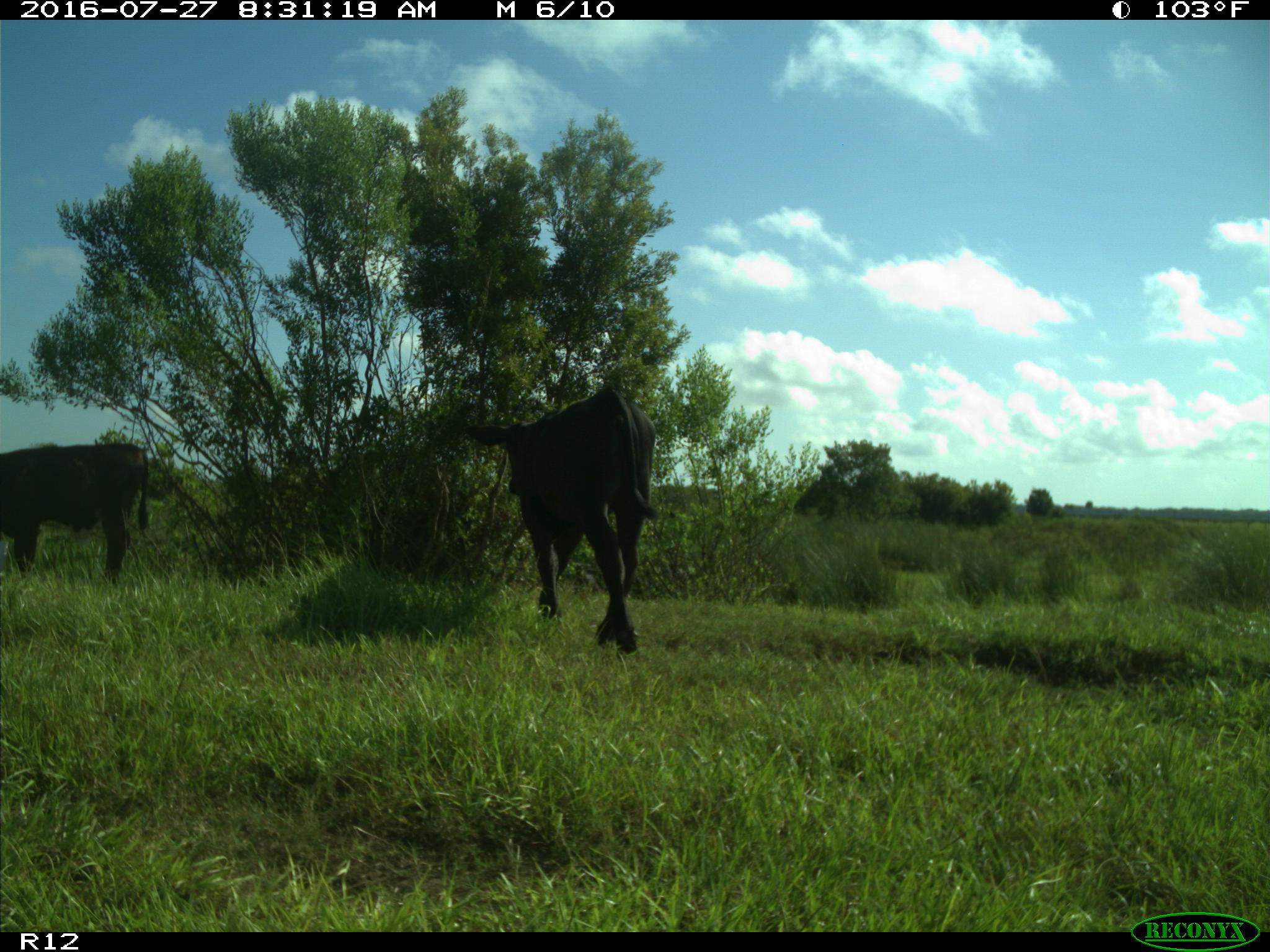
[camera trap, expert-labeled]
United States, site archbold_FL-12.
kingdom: Animalia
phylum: Chordata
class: Mammalia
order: Artiodactyla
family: Bovidae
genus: Bos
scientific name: Bos taurus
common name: domestic cow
Bos taurus (domestic cow).